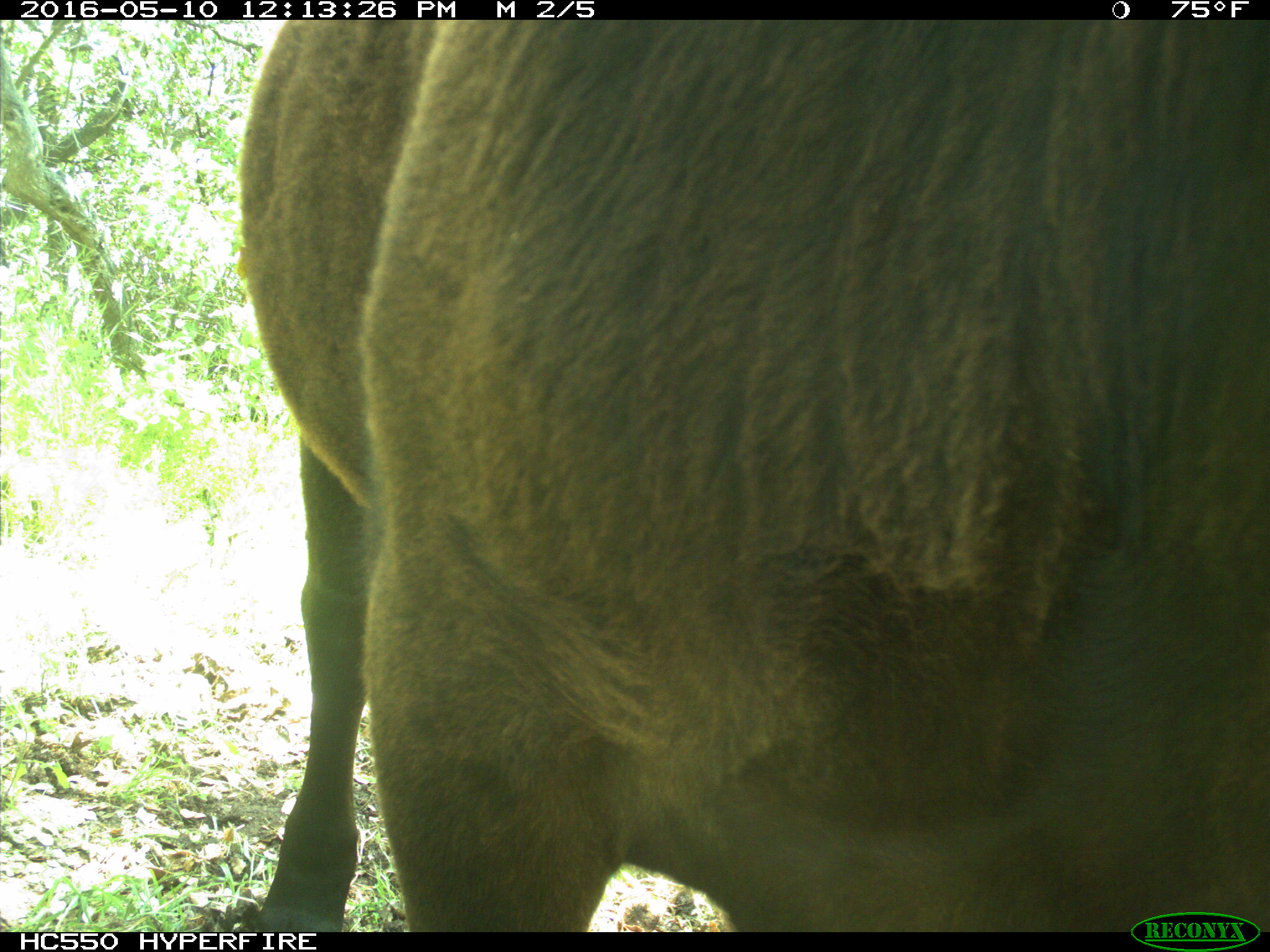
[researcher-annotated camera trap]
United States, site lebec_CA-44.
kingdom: Animalia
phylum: Chordata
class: Mammalia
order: Artiodactyla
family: Bovidae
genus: Bos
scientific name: Bos taurus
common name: domestic cow